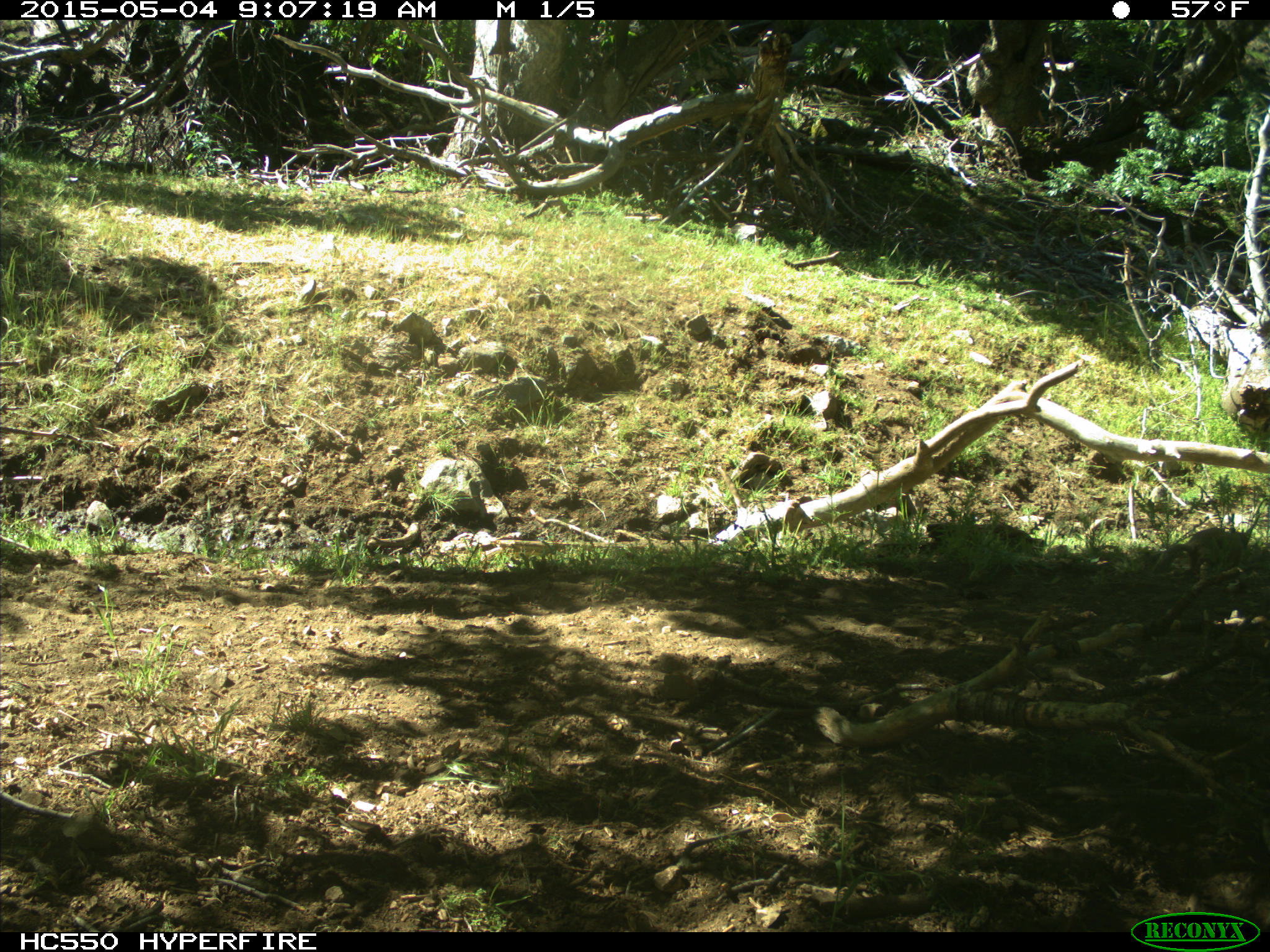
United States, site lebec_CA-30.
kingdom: Animalia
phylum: Chordata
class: Mammalia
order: Rodentia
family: Sciuridae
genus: Otospermophilus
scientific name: Otospermophilus beecheyi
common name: california ground squirrel